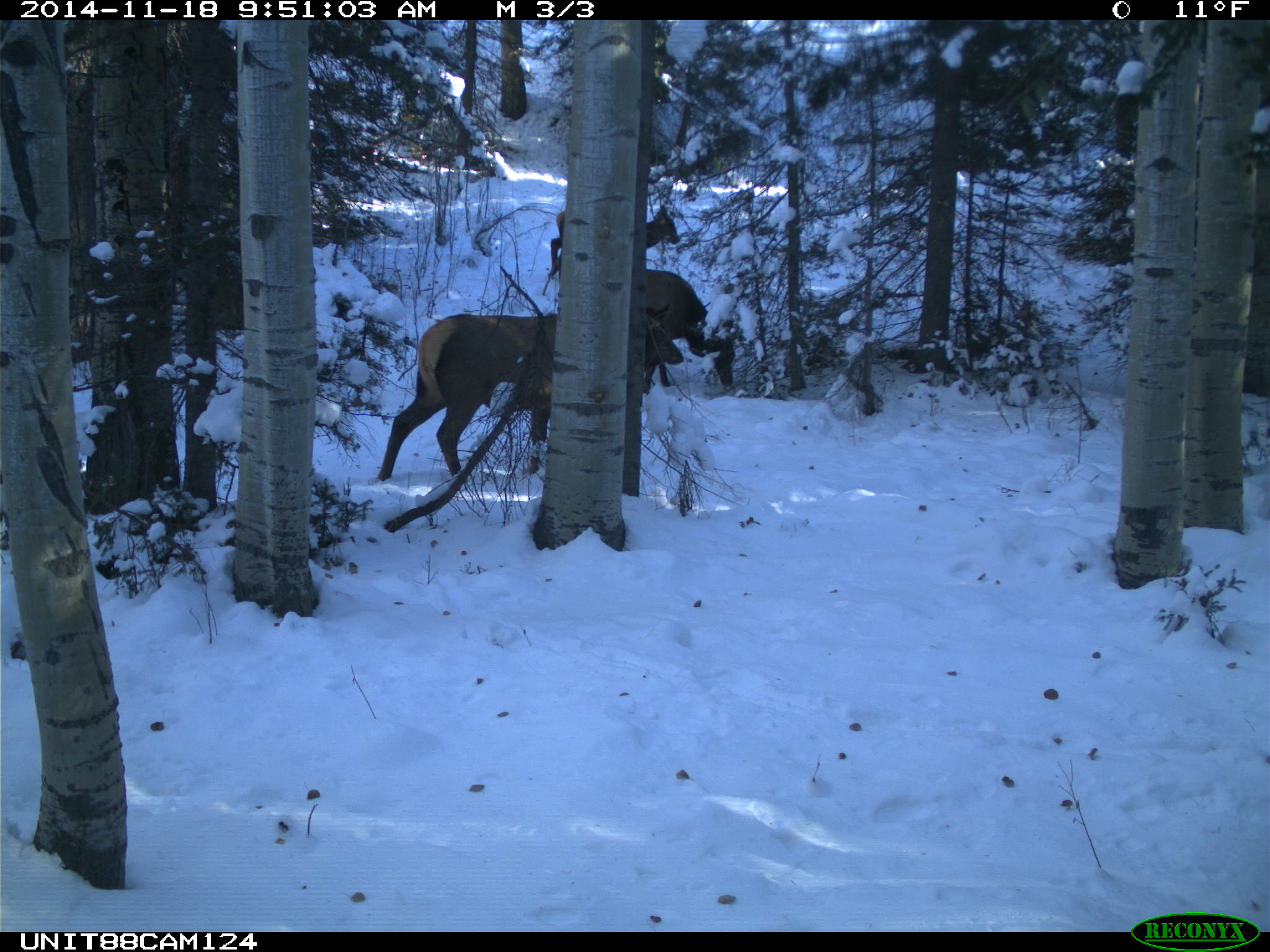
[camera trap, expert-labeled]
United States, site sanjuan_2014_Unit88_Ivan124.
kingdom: Animalia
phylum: Chordata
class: Mammalia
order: Artiodactyla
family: Cervidae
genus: Cervus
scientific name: Cervus elaphus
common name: red deer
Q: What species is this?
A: Cervus elaphus (red deer).